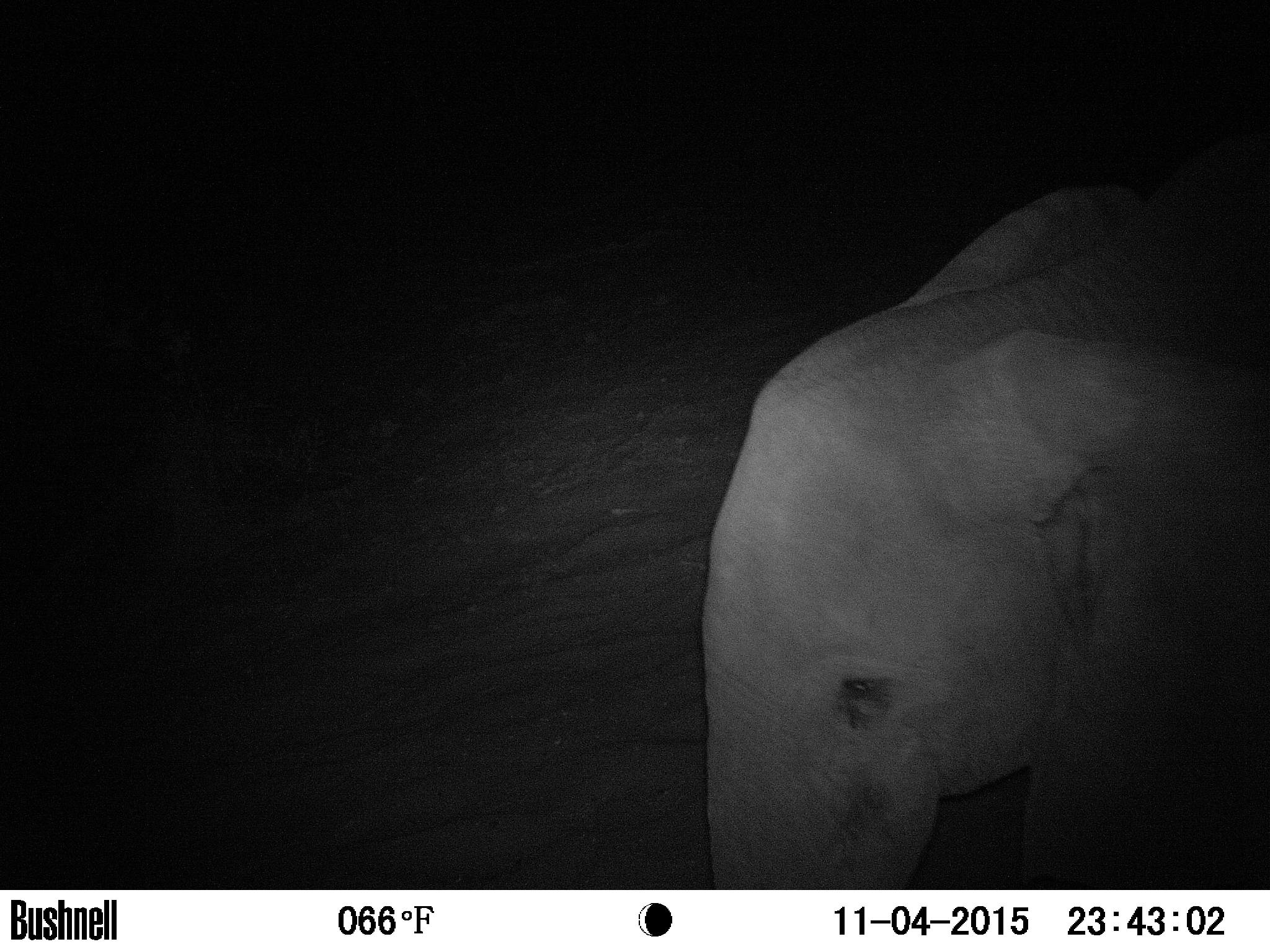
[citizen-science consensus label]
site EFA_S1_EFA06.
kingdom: Animalia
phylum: Chordata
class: Mammalia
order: Proboscidea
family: Elephantidae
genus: Loxodonta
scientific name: Loxodonta africana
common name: african bush elephant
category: elephant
Elephant (african bush elephant) (Loxodonta africana), count 1. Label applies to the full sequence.